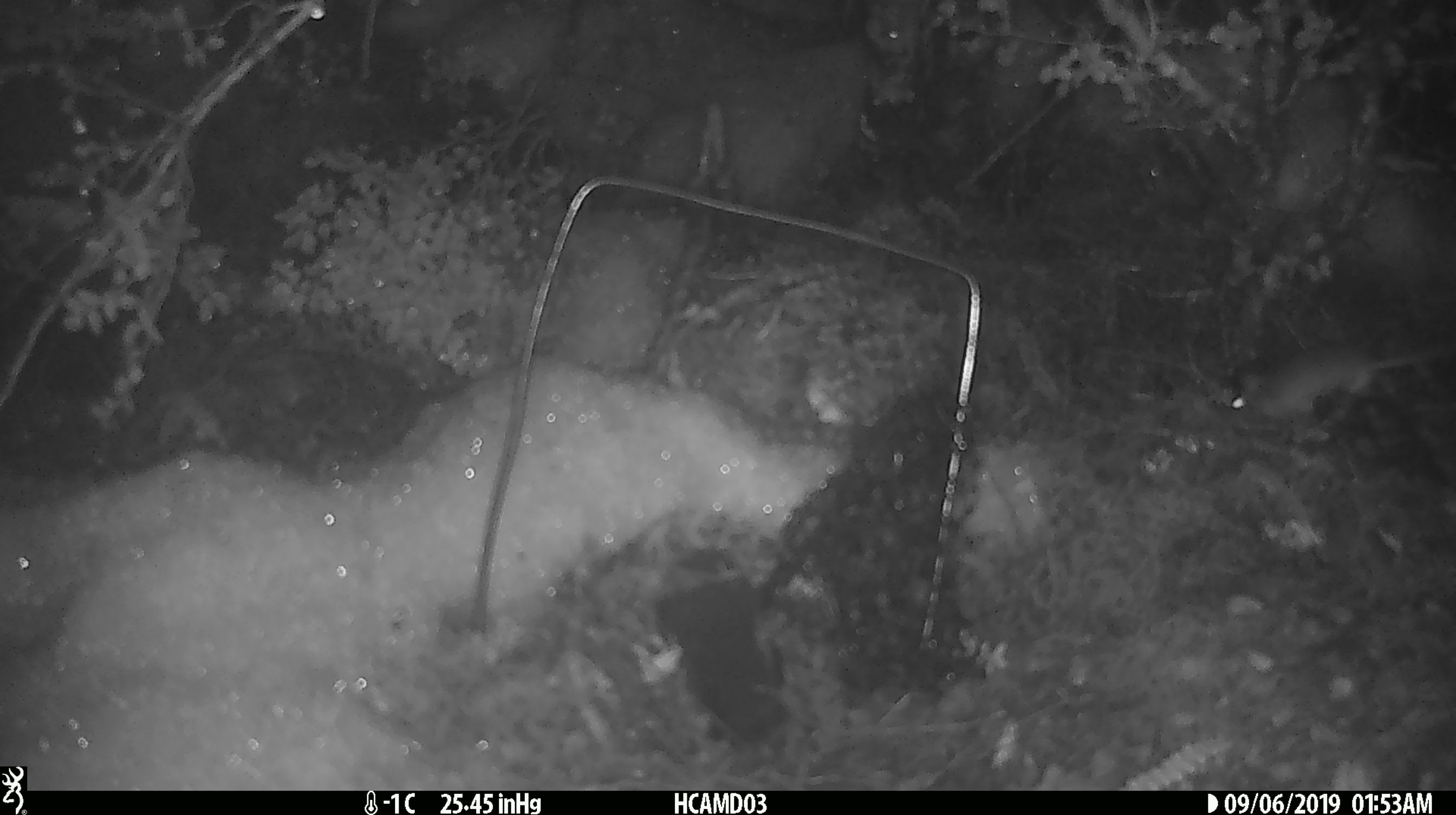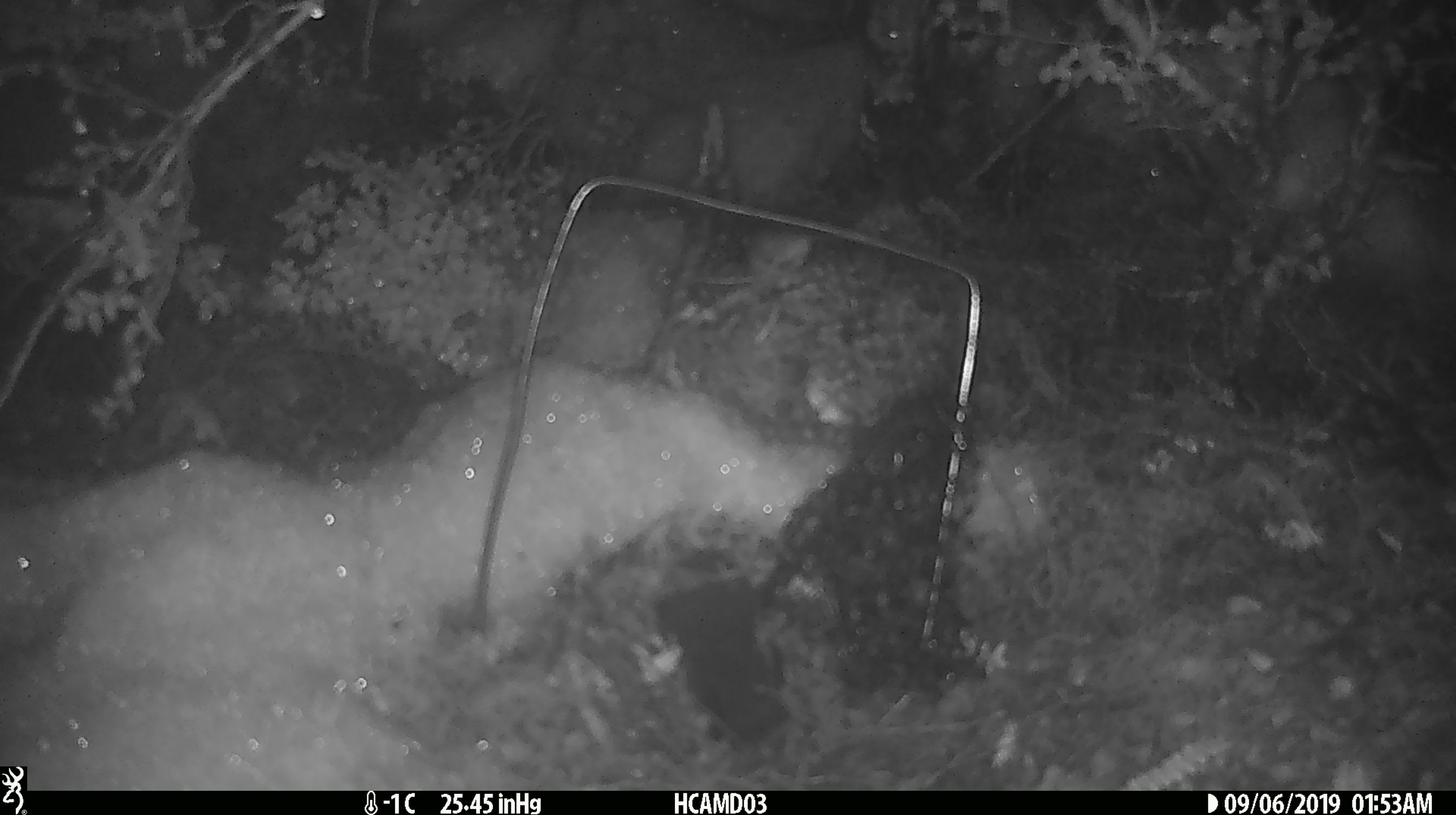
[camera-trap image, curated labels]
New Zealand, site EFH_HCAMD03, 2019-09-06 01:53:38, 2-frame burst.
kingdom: Animalia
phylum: Chordata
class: Mammalia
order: Rodentia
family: Muridae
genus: Mus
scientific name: Mus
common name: mouse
Mouse (Mus).